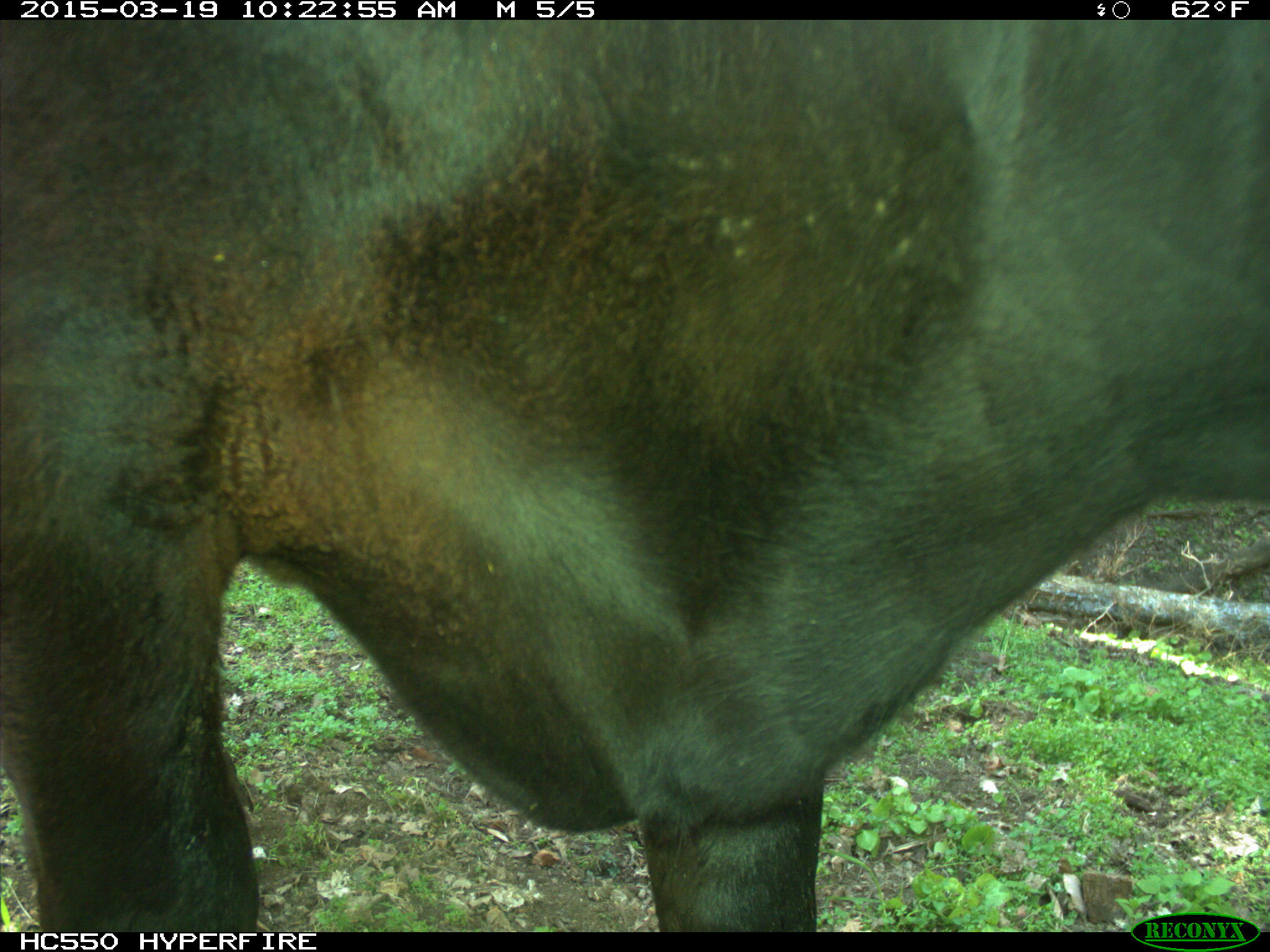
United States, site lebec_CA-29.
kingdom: Animalia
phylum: Chordata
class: Mammalia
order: Artiodactyla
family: Bovidae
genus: Bos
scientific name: Bos taurus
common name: domestic cow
Bos taurus (domestic cow).